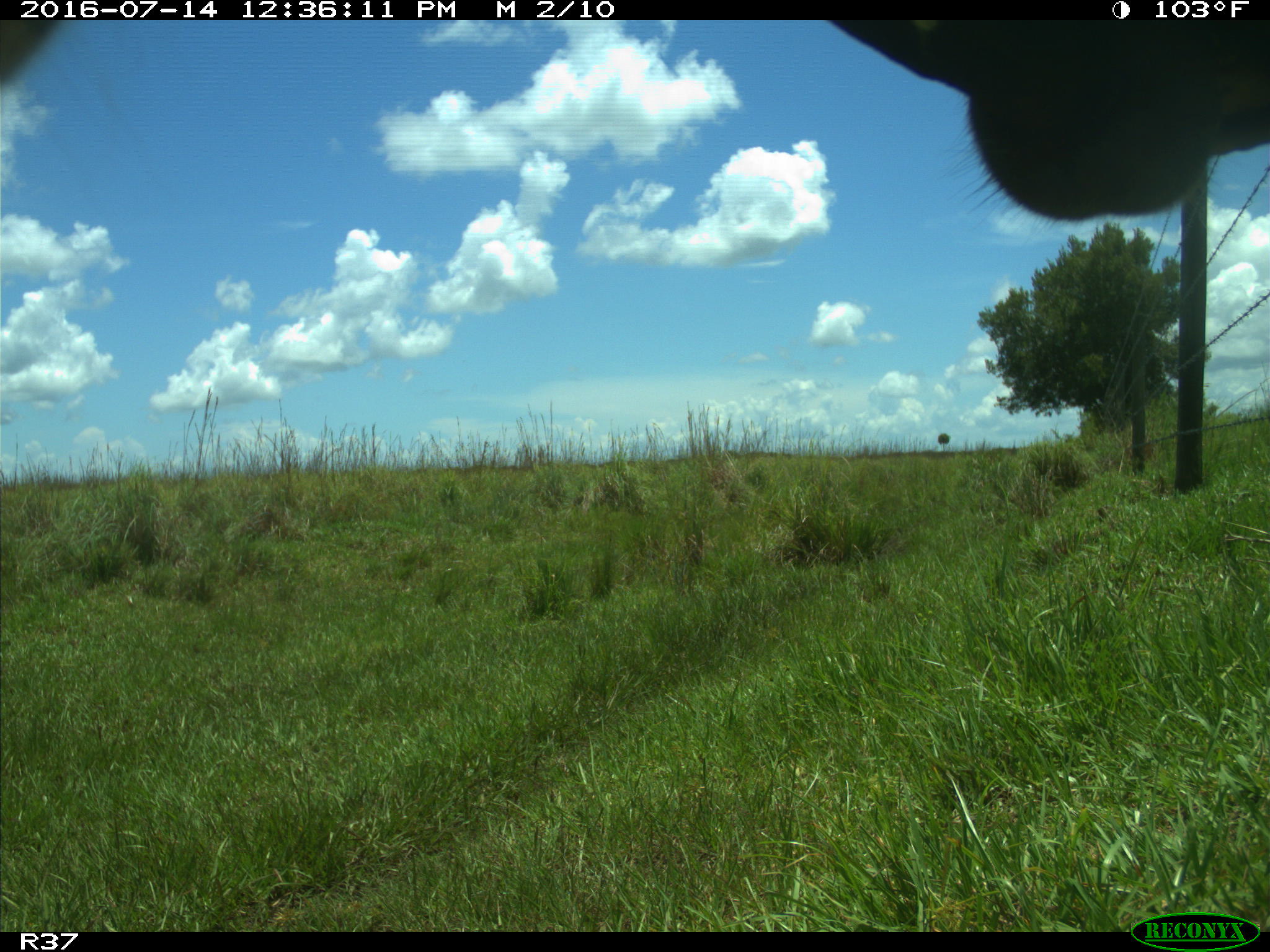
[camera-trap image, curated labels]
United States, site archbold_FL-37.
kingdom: Animalia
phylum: Chordata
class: Mammalia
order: Artiodactyla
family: Bovidae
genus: Bos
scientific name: Bos taurus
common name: domestic cow